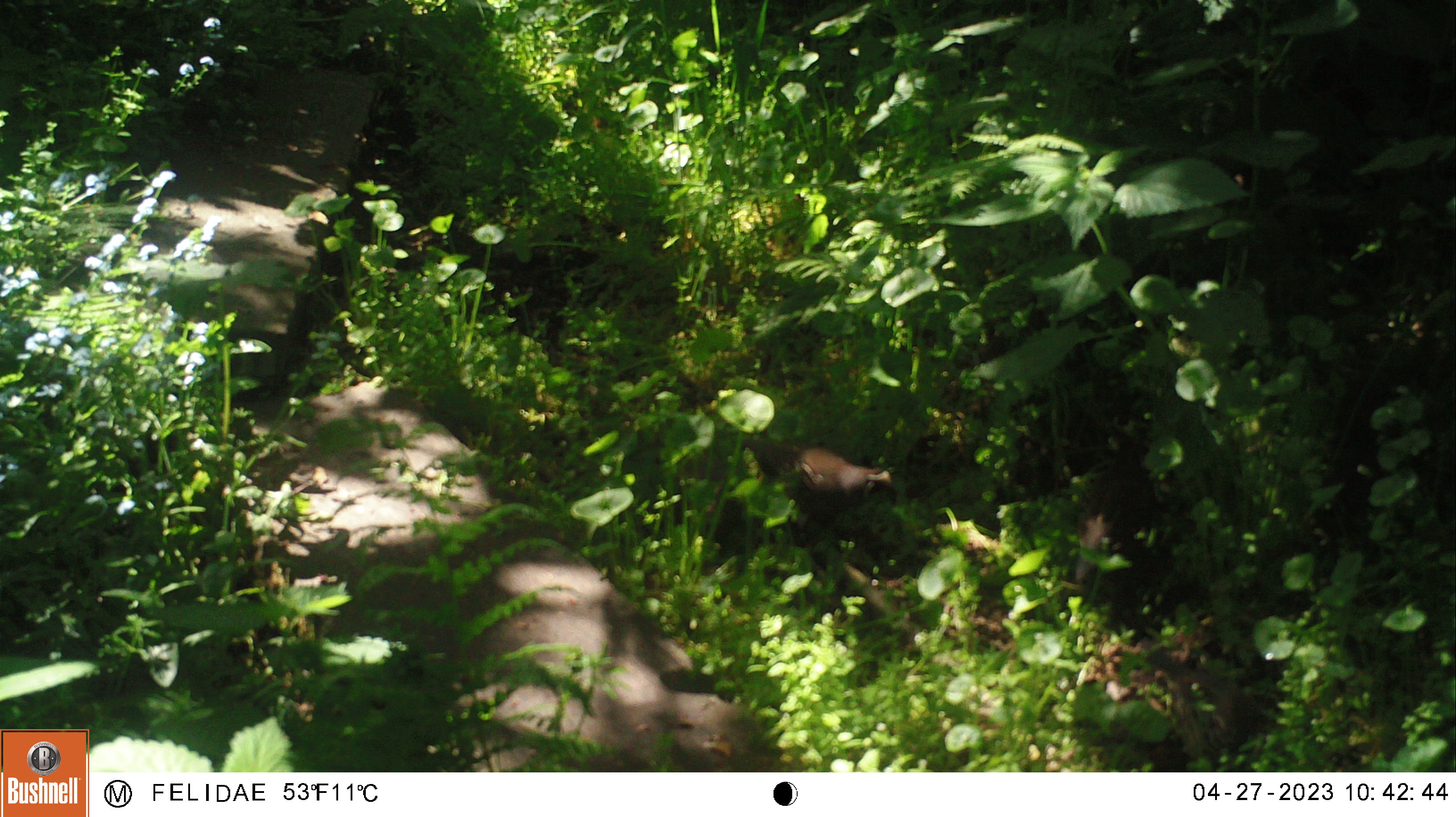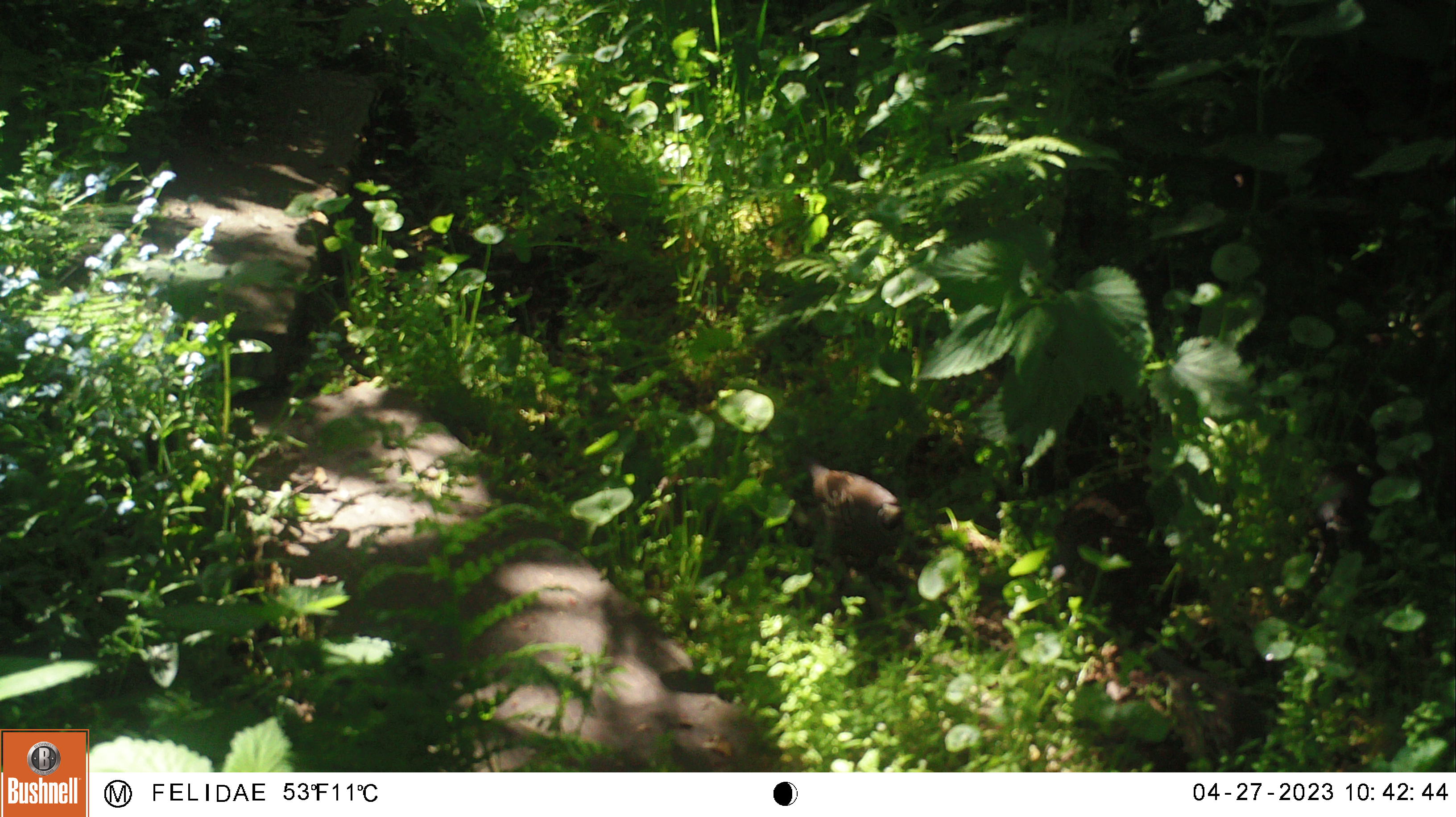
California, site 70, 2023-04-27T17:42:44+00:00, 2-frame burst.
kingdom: Animalia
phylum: Chordata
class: Aves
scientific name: Aves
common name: bird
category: unknown bird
Unknown bird (bird) (Aves).